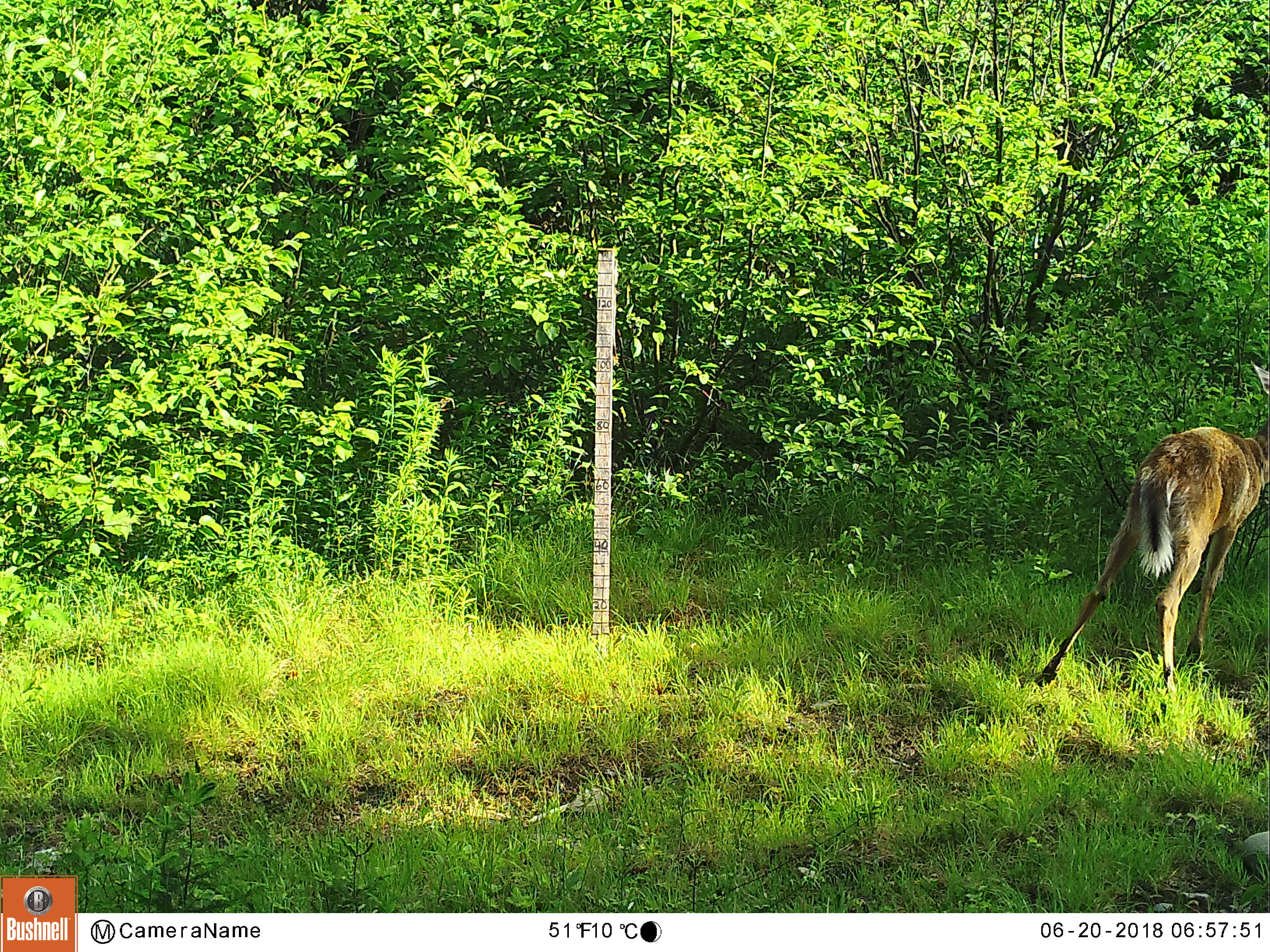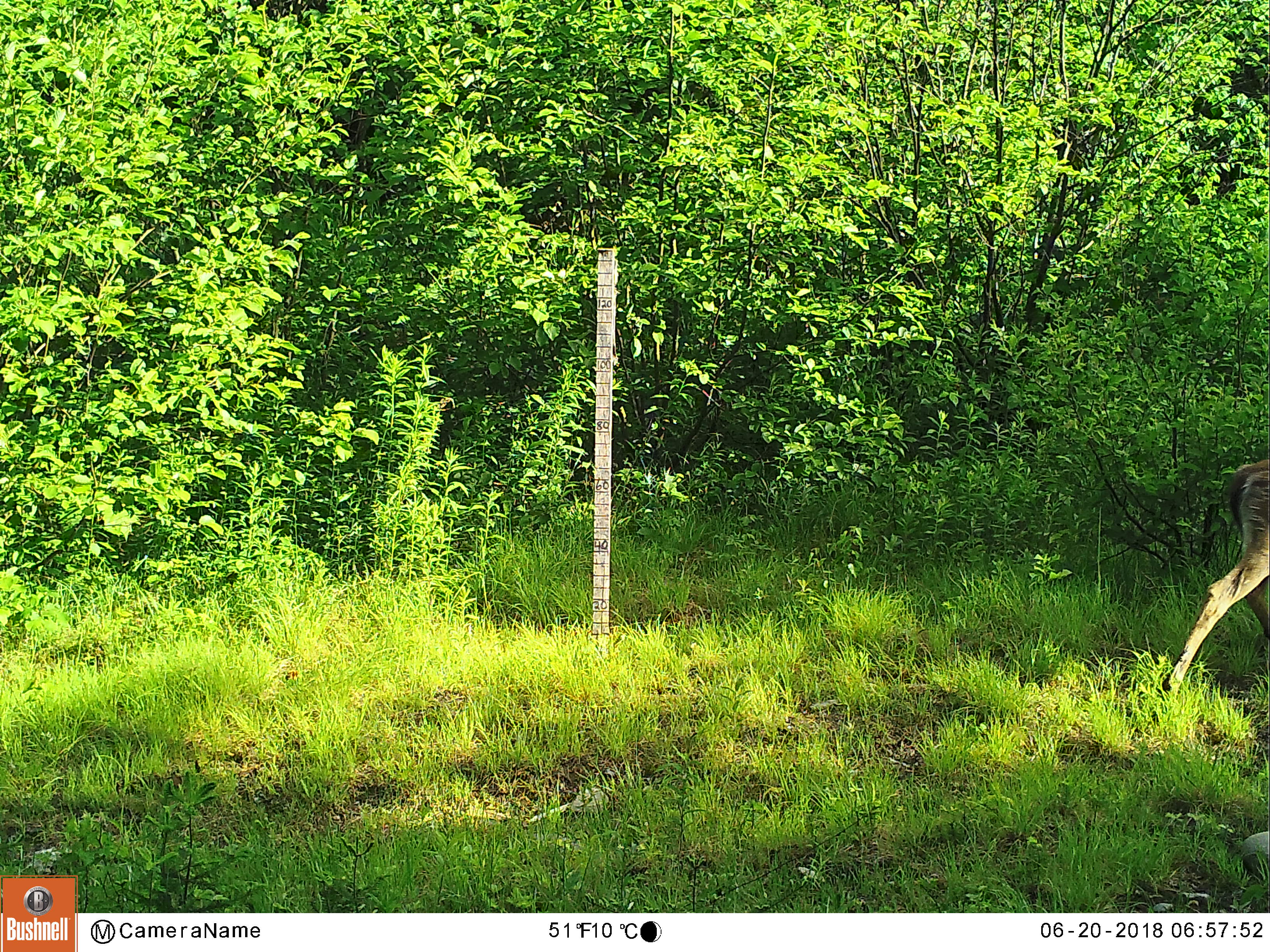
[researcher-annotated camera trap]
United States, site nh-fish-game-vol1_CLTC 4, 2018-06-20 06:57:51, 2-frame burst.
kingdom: Animalia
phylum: Chordata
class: Mammalia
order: Artiodactyla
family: Cervidae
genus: Odocoileus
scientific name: Odocoileus virginianus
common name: white-tailed deer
White-tailed deer (Odocoileus virginianus).